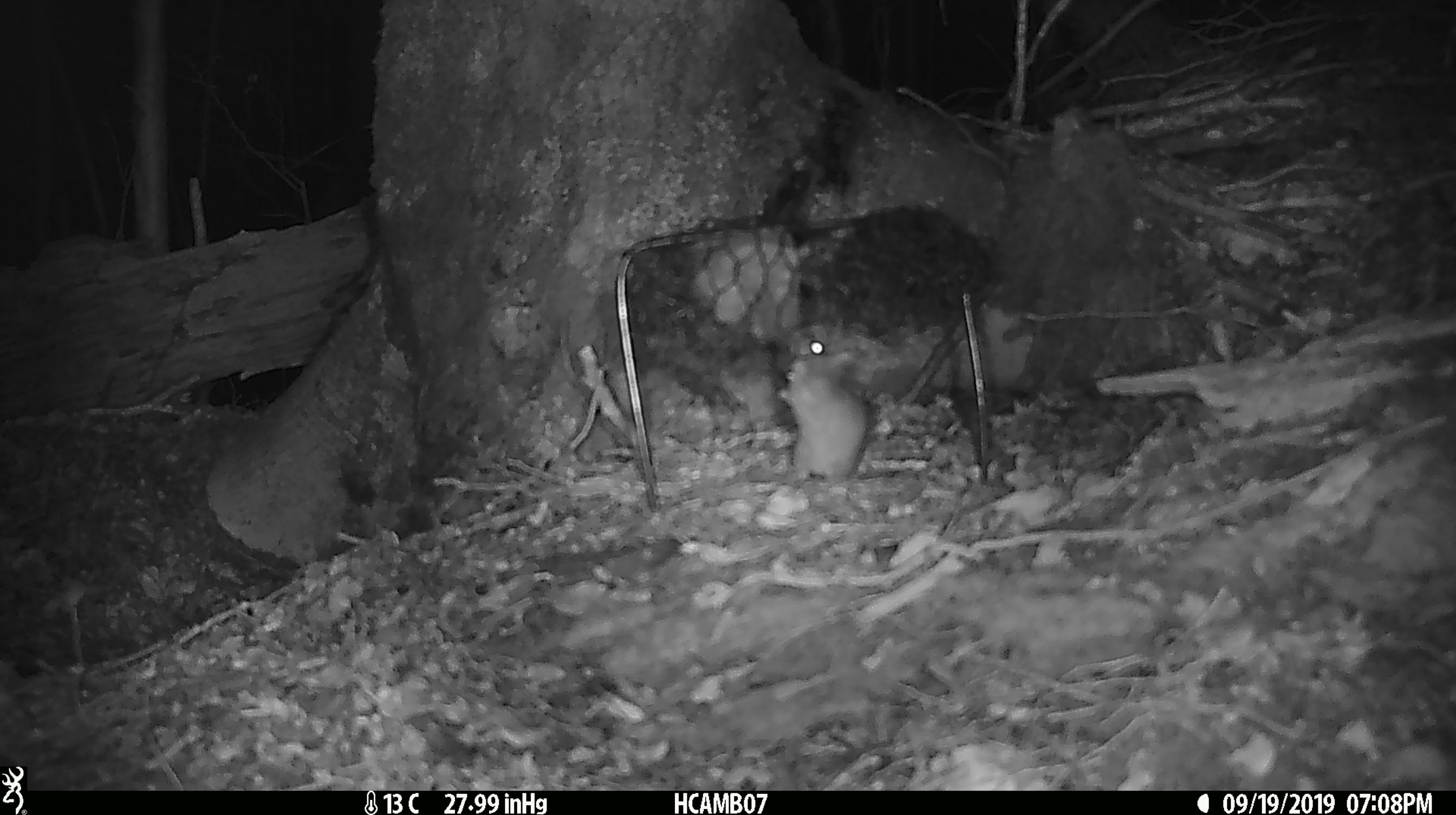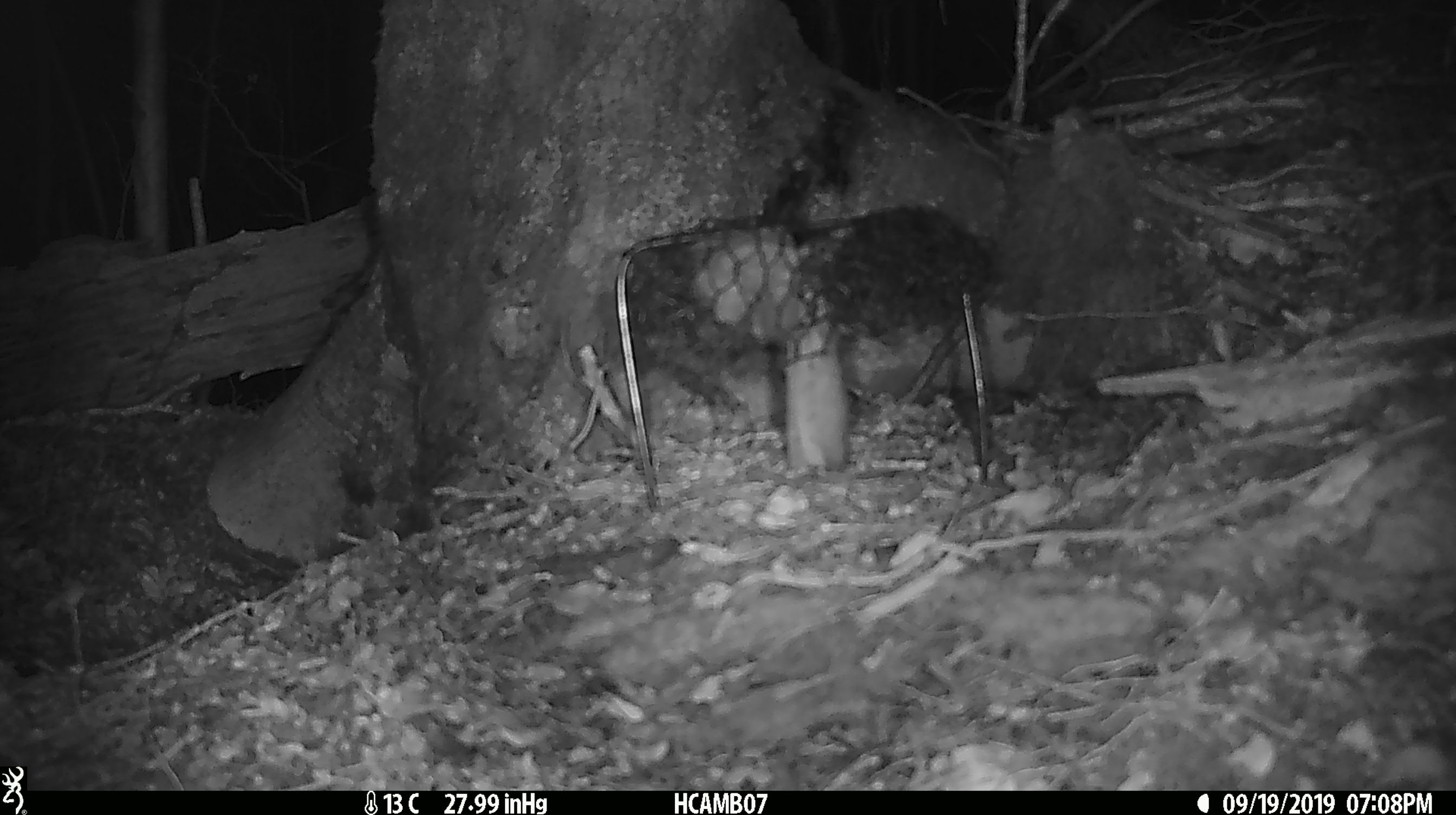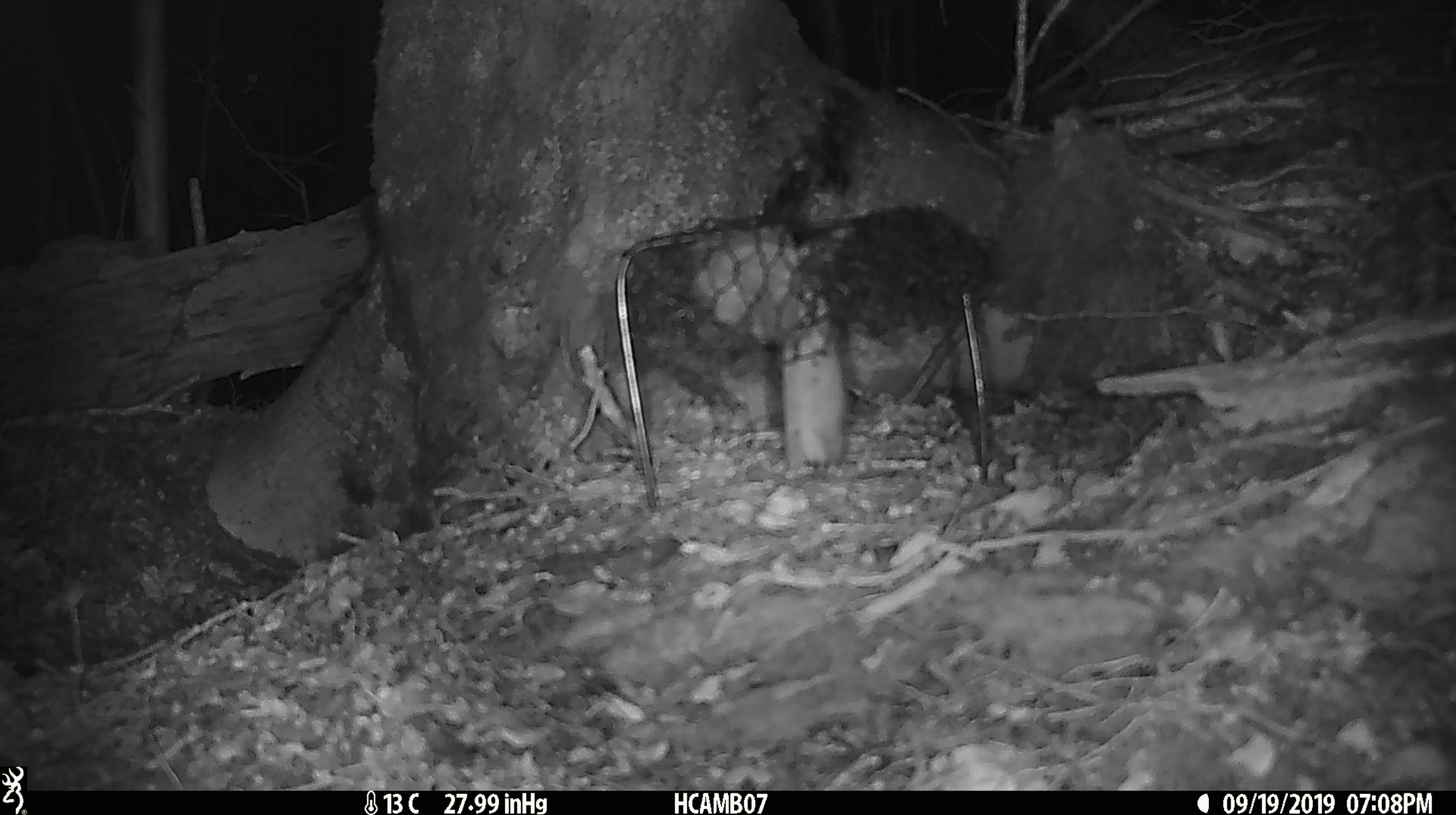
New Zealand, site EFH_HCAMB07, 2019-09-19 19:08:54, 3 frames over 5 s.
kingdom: Animalia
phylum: Chordata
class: Mammalia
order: Rodentia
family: Muridae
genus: Mus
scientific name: Mus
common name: mouse